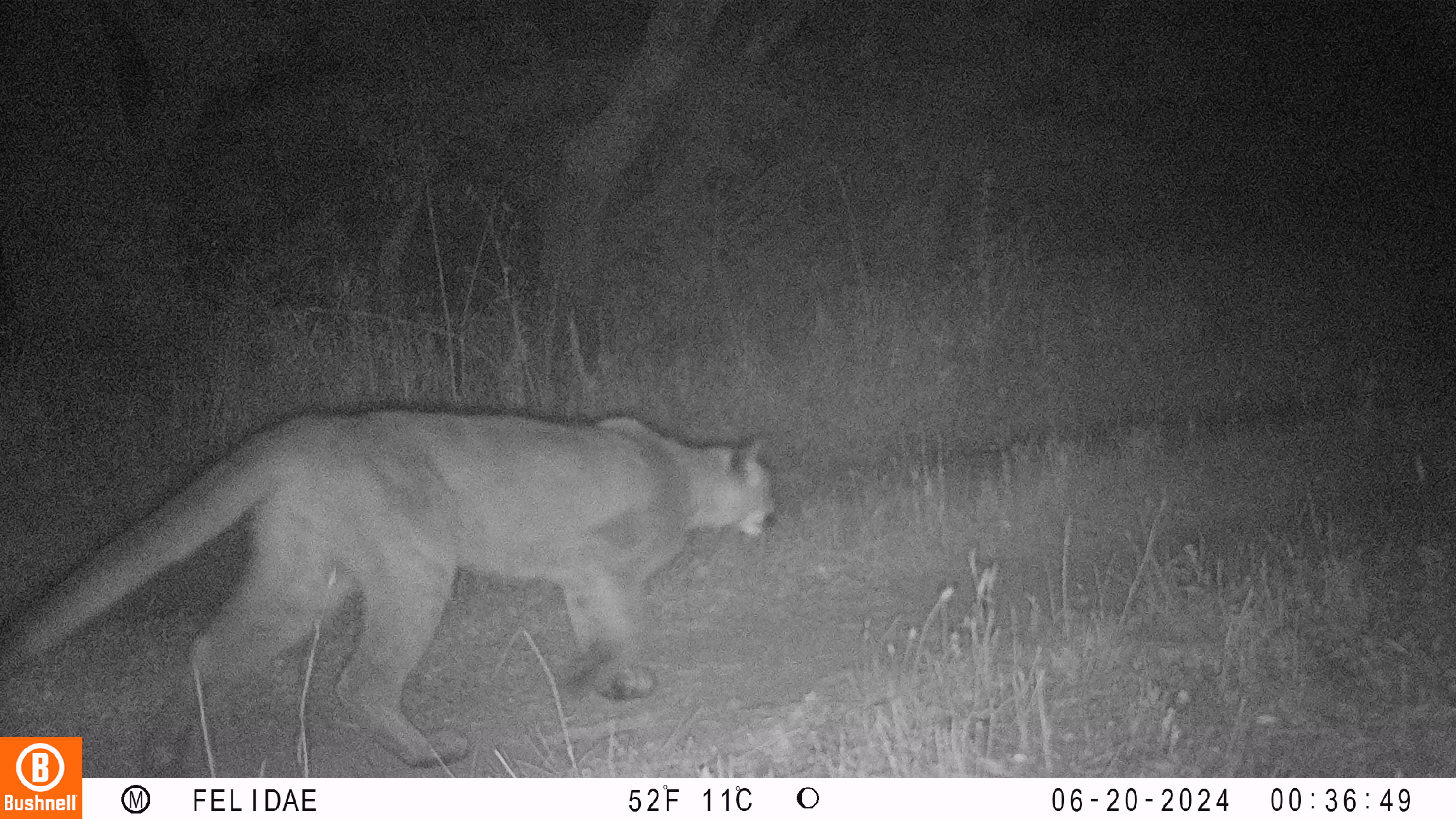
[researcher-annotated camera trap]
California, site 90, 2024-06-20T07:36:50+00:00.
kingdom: Animalia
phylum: Chordata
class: Mammalia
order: Carnivora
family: Felidae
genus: Puma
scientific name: Puma concolor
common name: puma